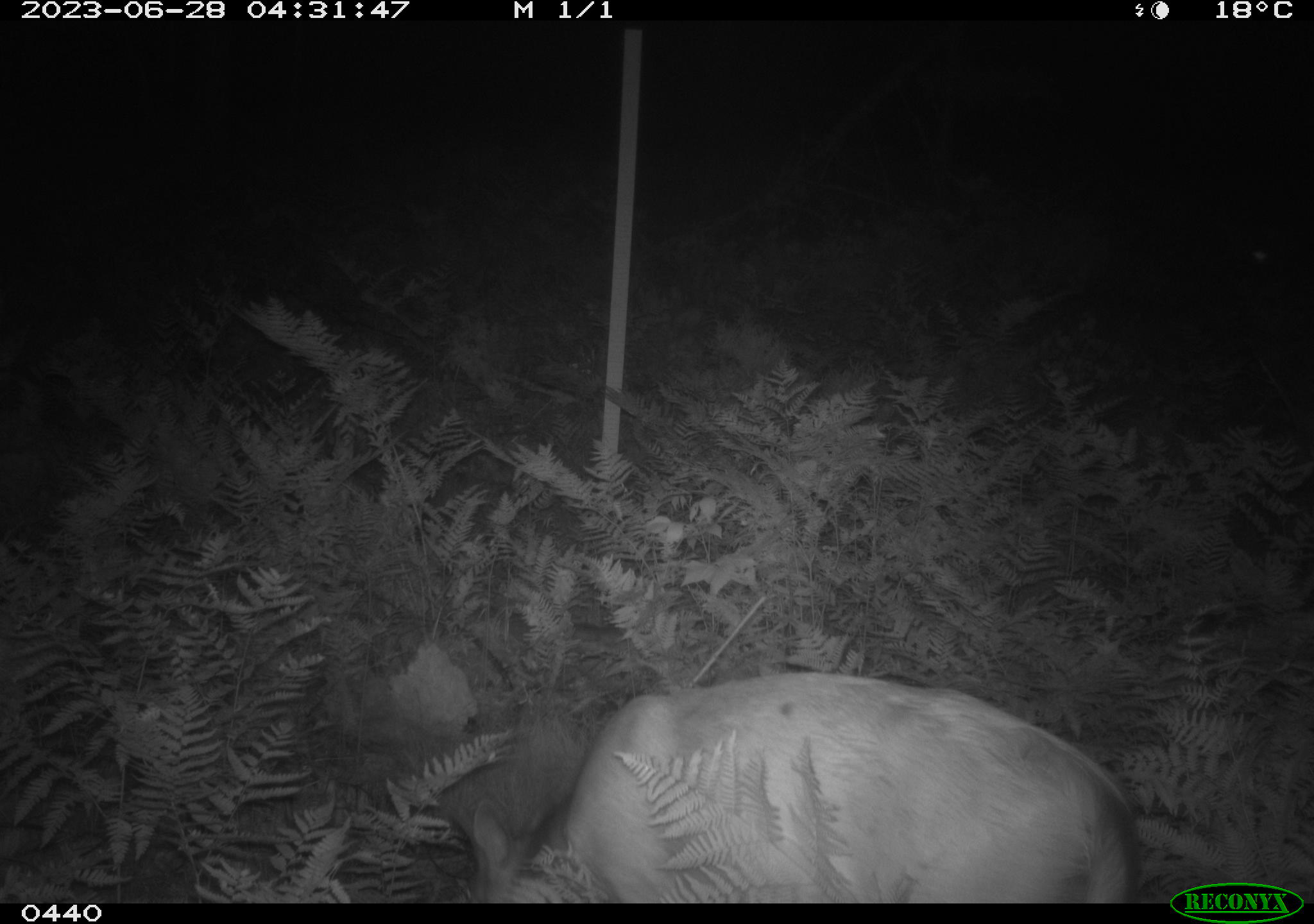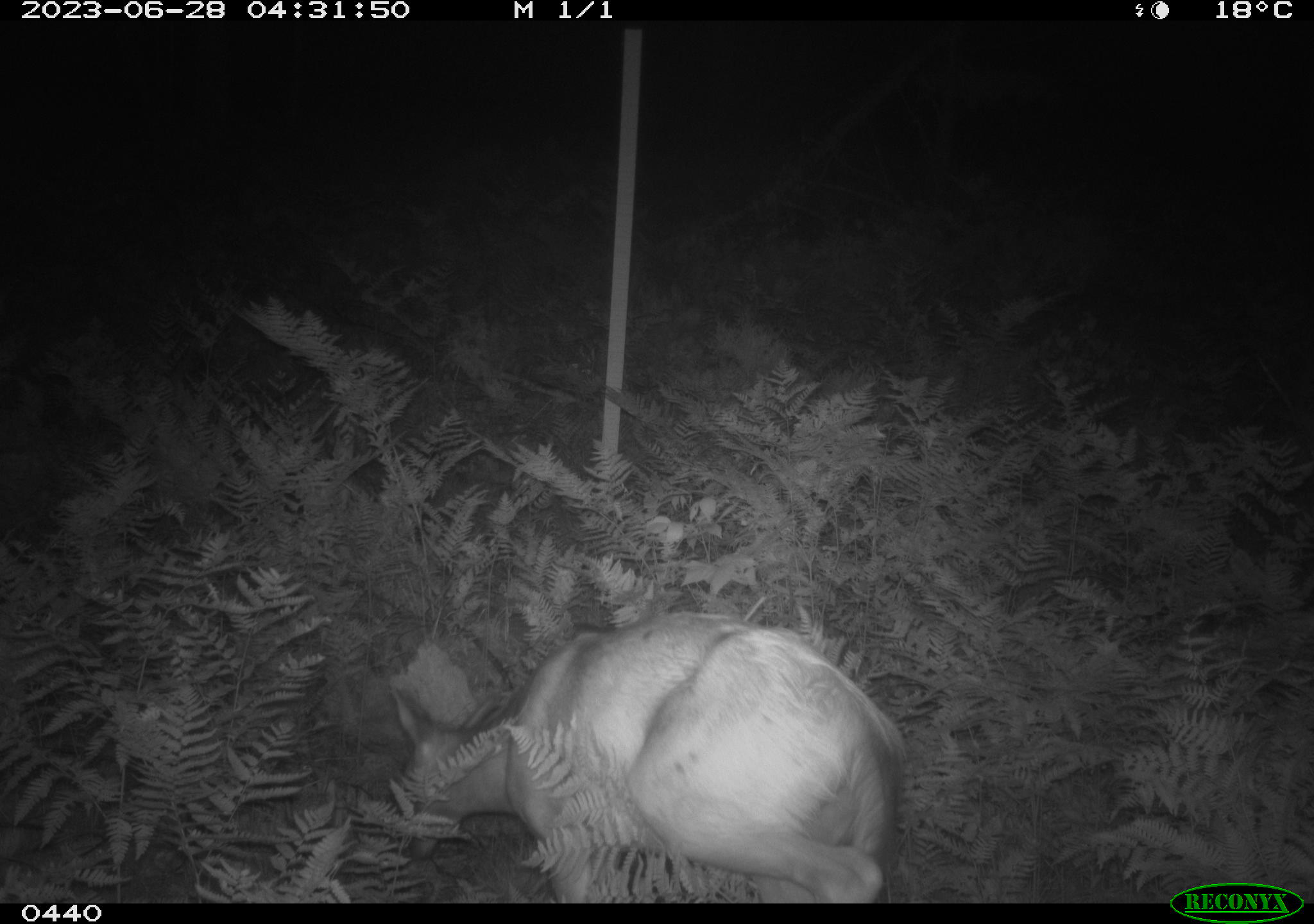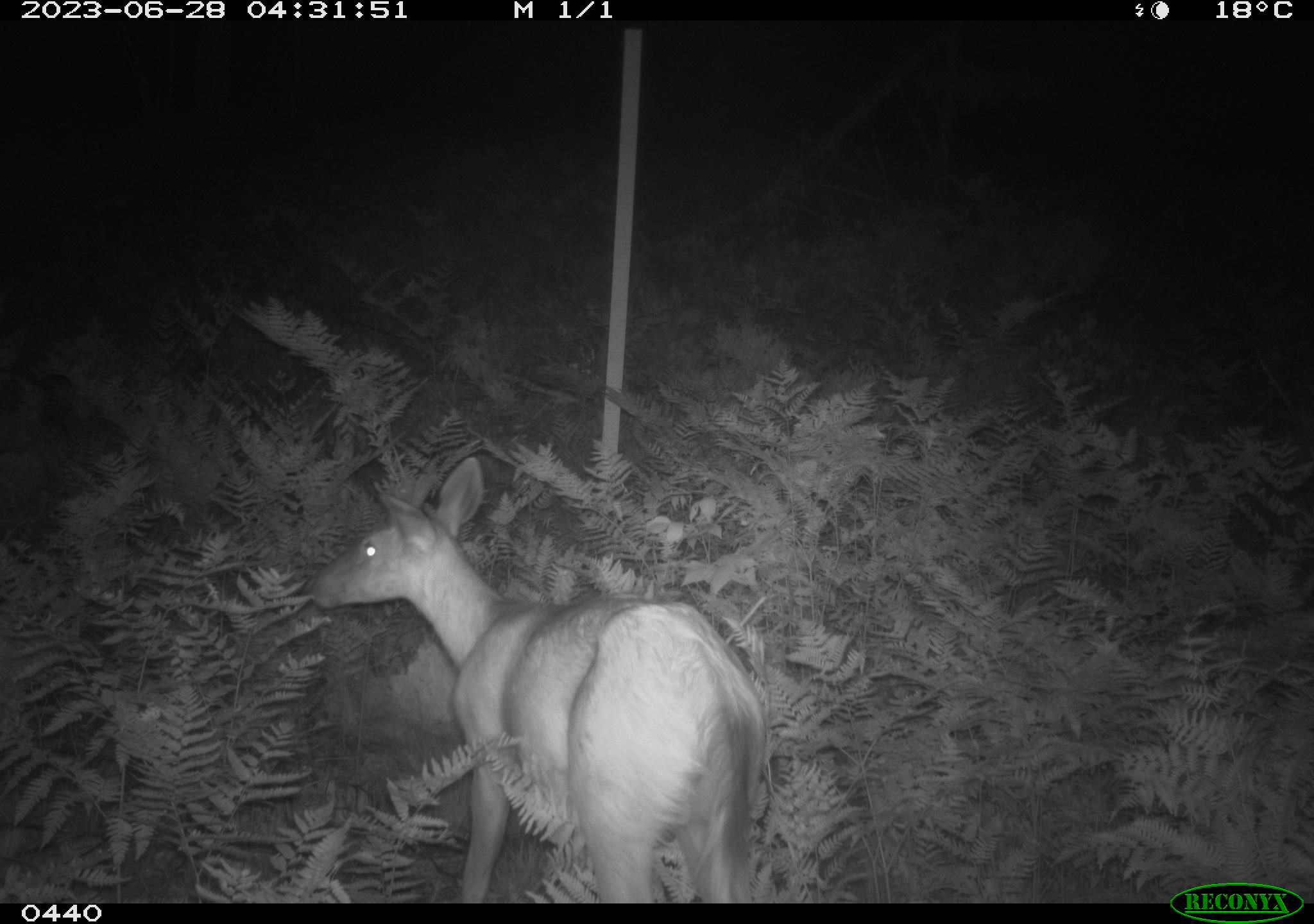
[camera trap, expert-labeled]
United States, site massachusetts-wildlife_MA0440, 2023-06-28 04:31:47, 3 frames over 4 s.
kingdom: Animalia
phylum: Chordata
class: Mammalia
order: Artiodactyla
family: Cervidae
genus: Odocoileus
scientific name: Odocoileus virginianus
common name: white-tailed deer